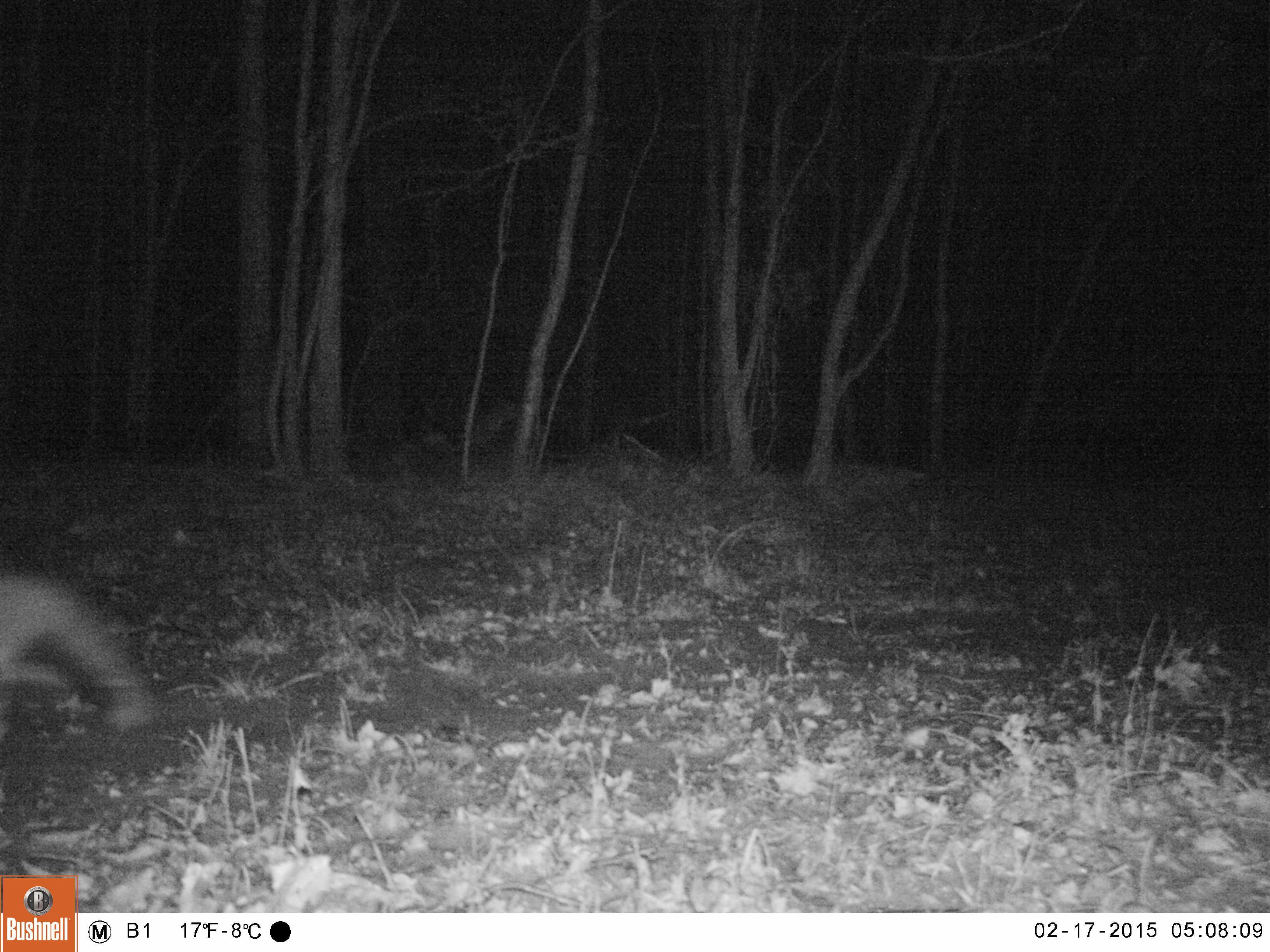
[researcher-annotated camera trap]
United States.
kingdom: Animalia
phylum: Chordata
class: Mammalia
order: Carnivora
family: Canidae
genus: Vulpes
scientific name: Vulpes vulpes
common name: red fox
Red Fox (Vulpes vulpes).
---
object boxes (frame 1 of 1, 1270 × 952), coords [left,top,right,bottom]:
Red Fox: [0,551,177,735]